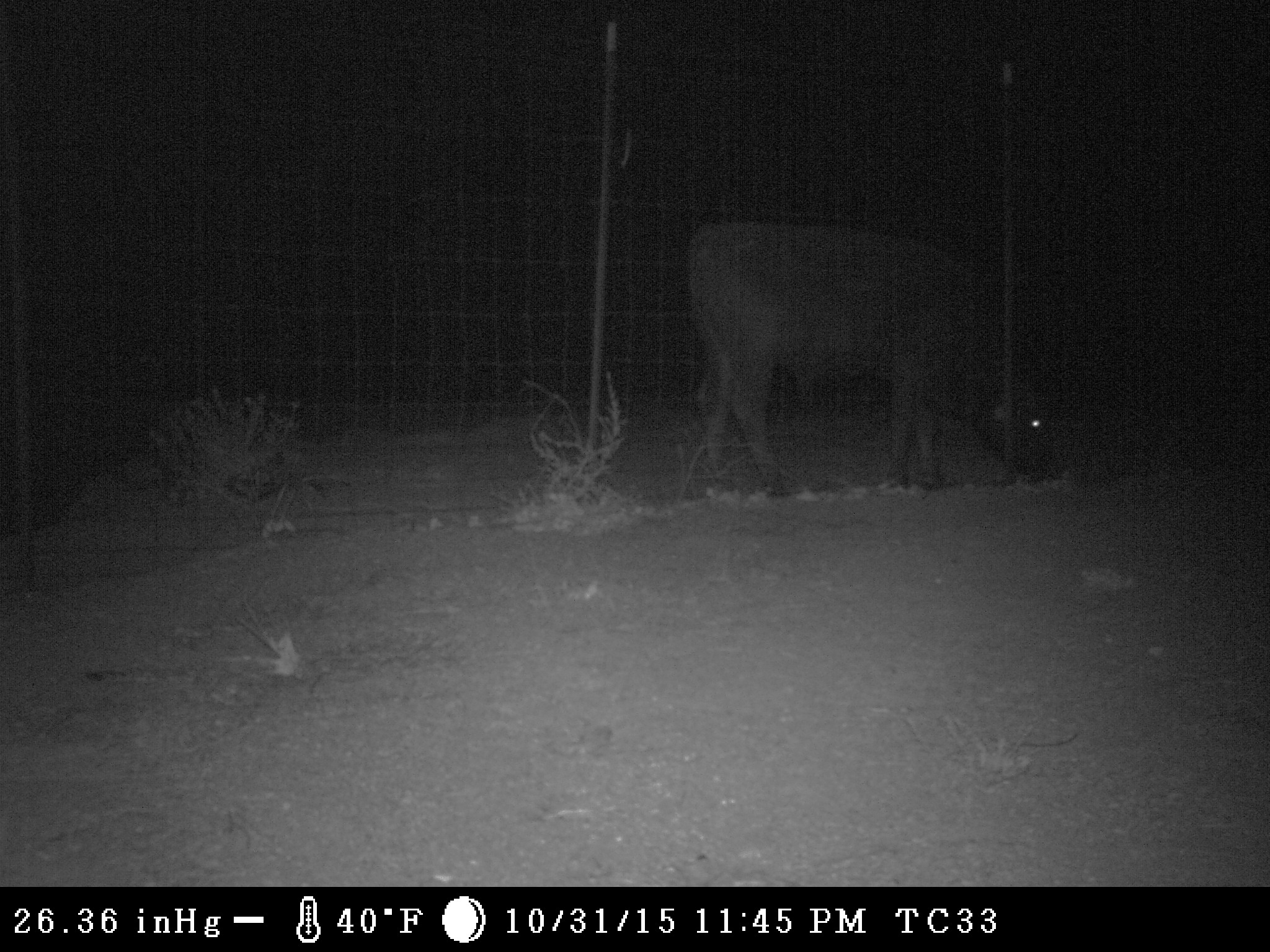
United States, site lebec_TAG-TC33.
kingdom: Animalia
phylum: Chordata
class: Mammalia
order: Artiodactyla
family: Bovidae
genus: Bos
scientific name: Bos taurus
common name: domestic cow